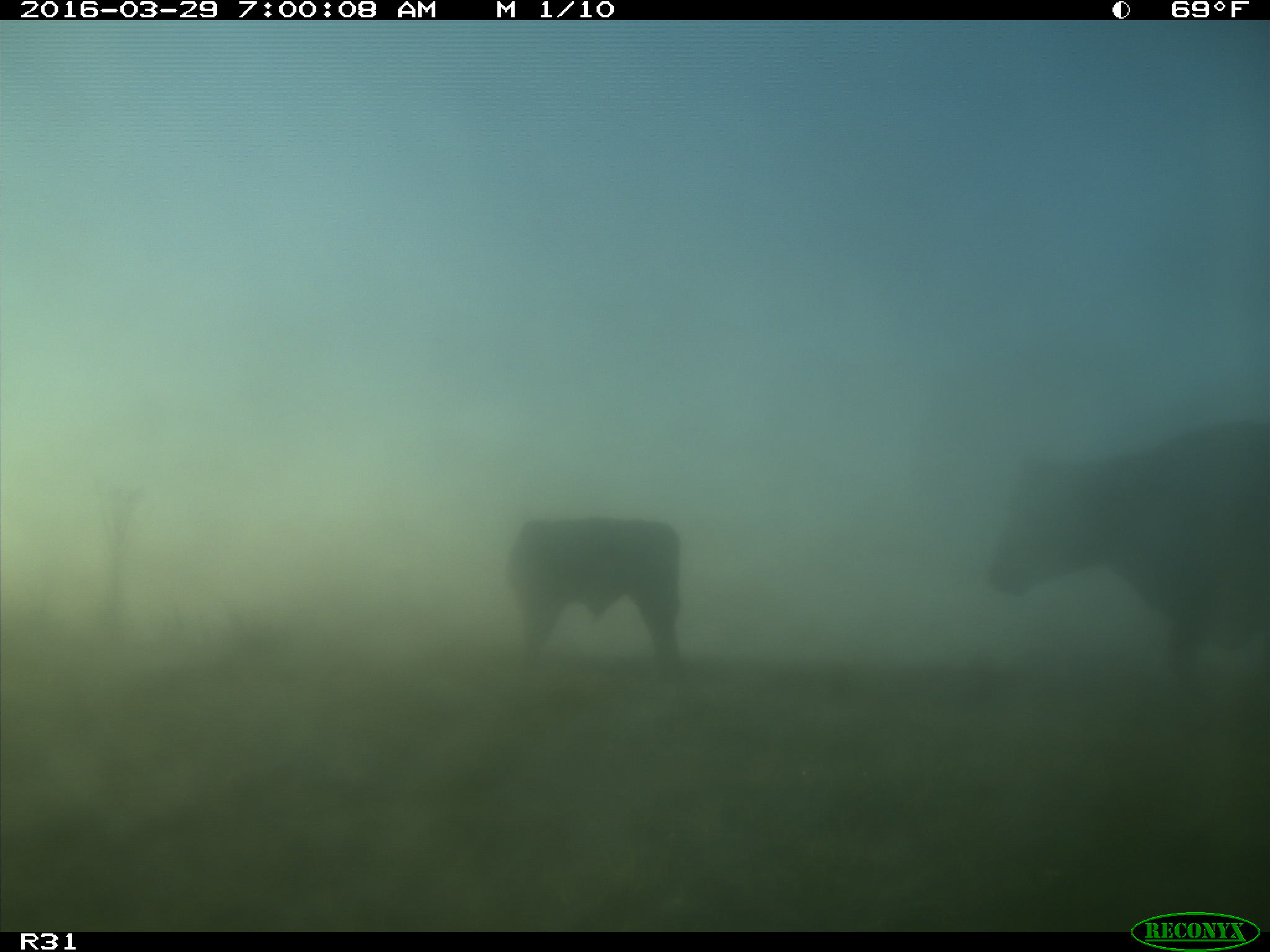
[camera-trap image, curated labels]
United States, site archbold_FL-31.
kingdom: Animalia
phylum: Chordata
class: Mammalia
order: Artiodactyla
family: Bovidae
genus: Bos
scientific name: Bos taurus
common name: domestic cow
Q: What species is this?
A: Bos taurus (domestic cow).